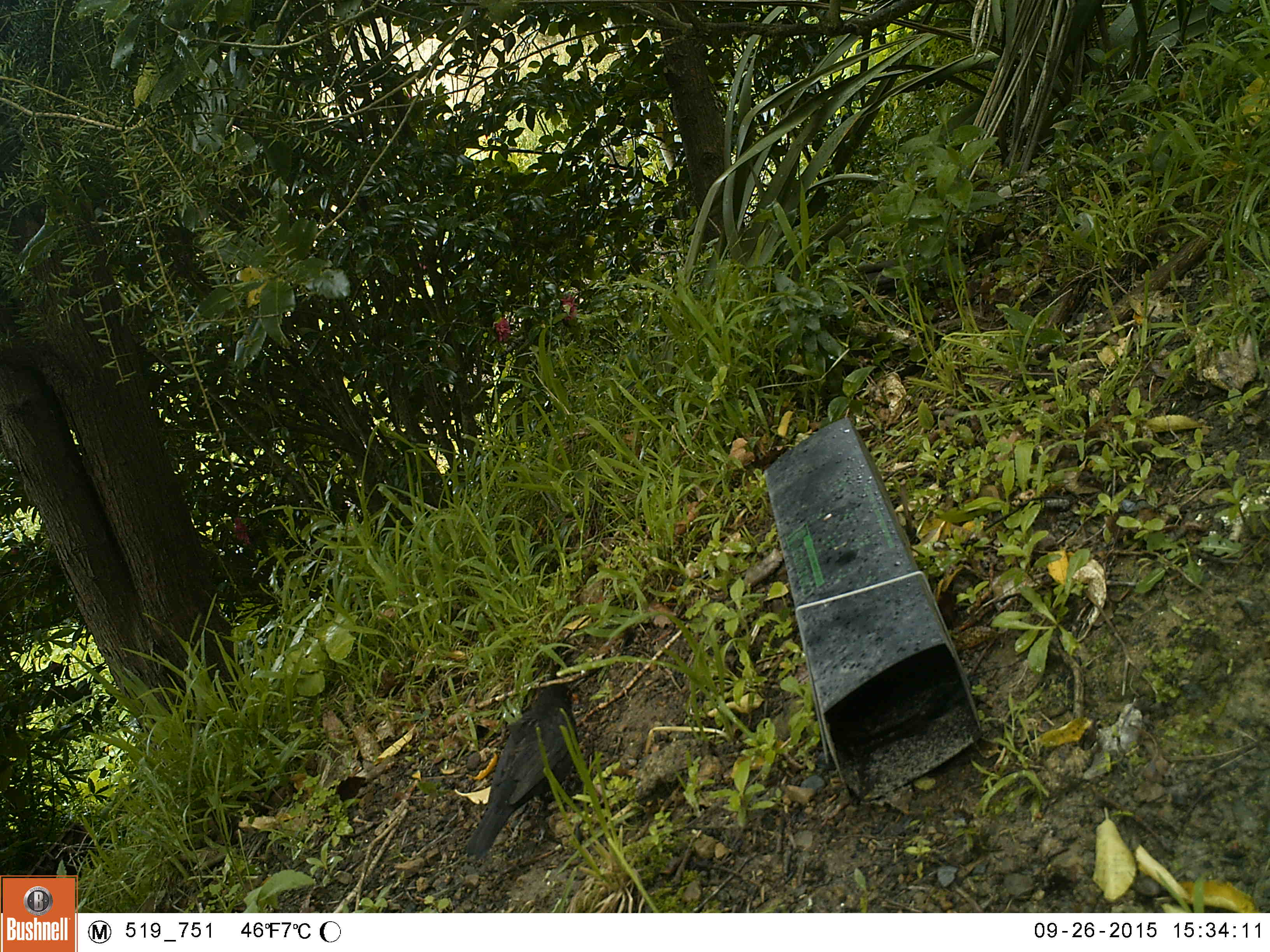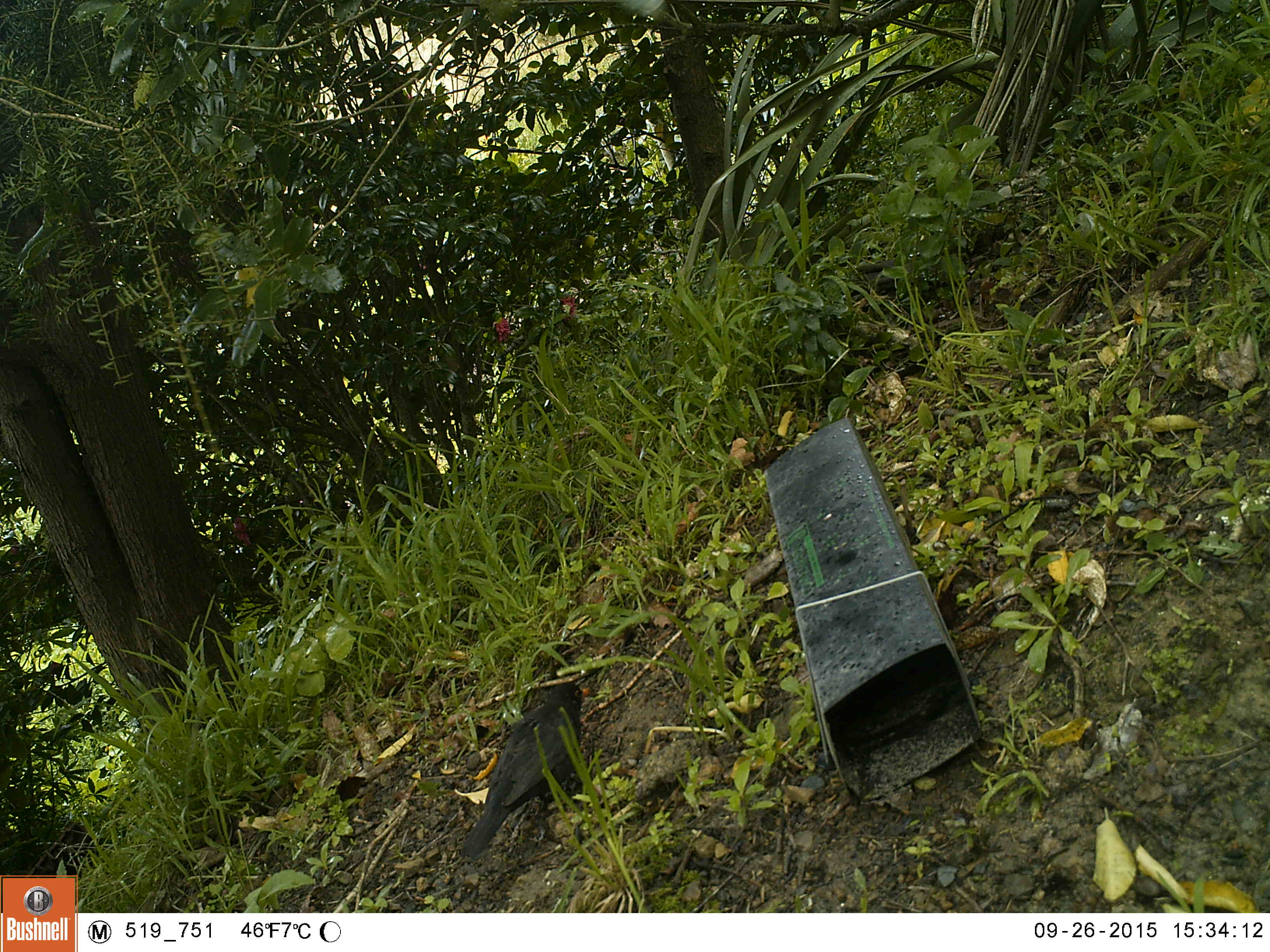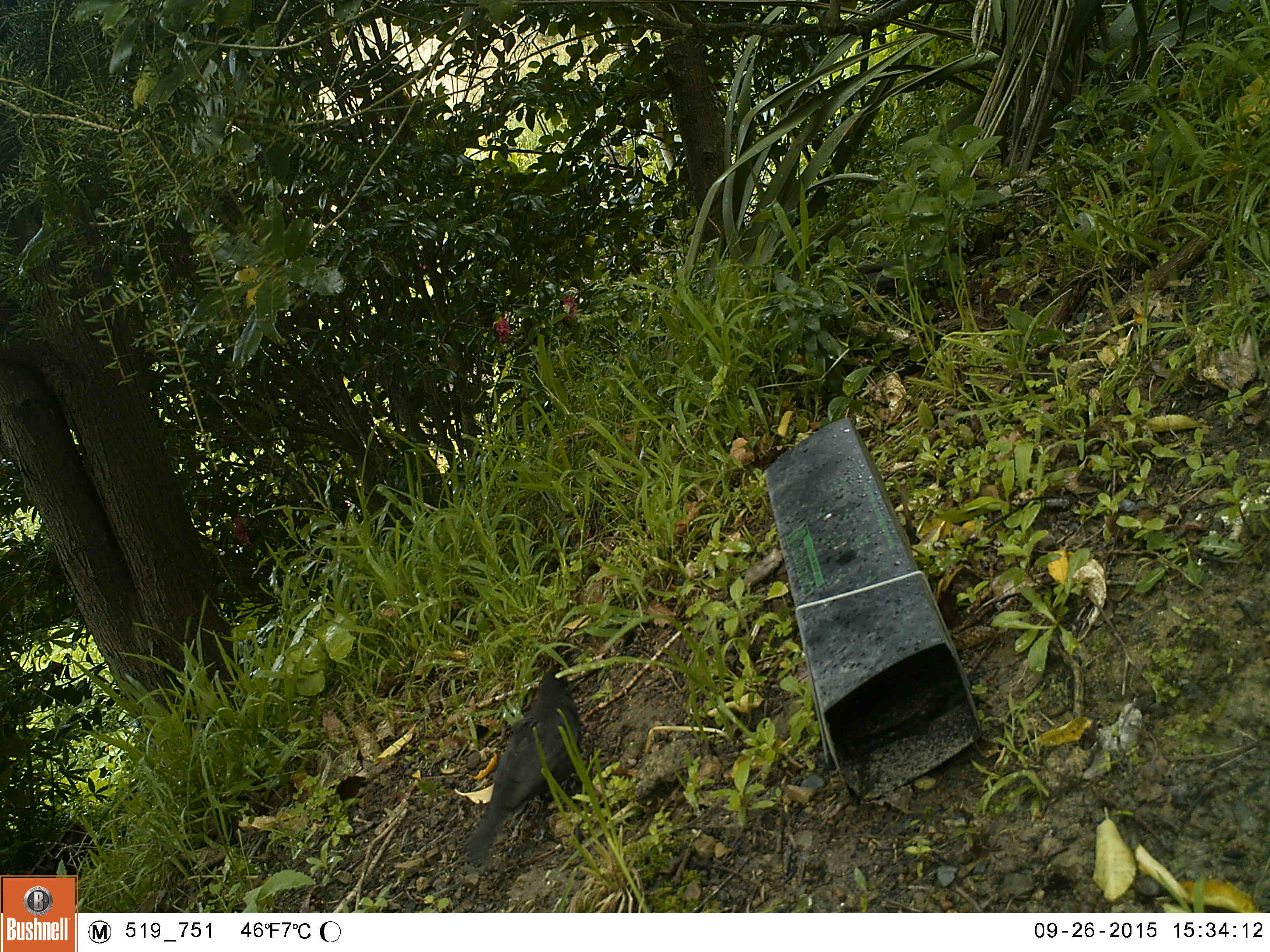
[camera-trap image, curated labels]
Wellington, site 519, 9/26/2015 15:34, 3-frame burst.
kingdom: Animalia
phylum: Chordata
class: Aves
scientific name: Aves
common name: bird